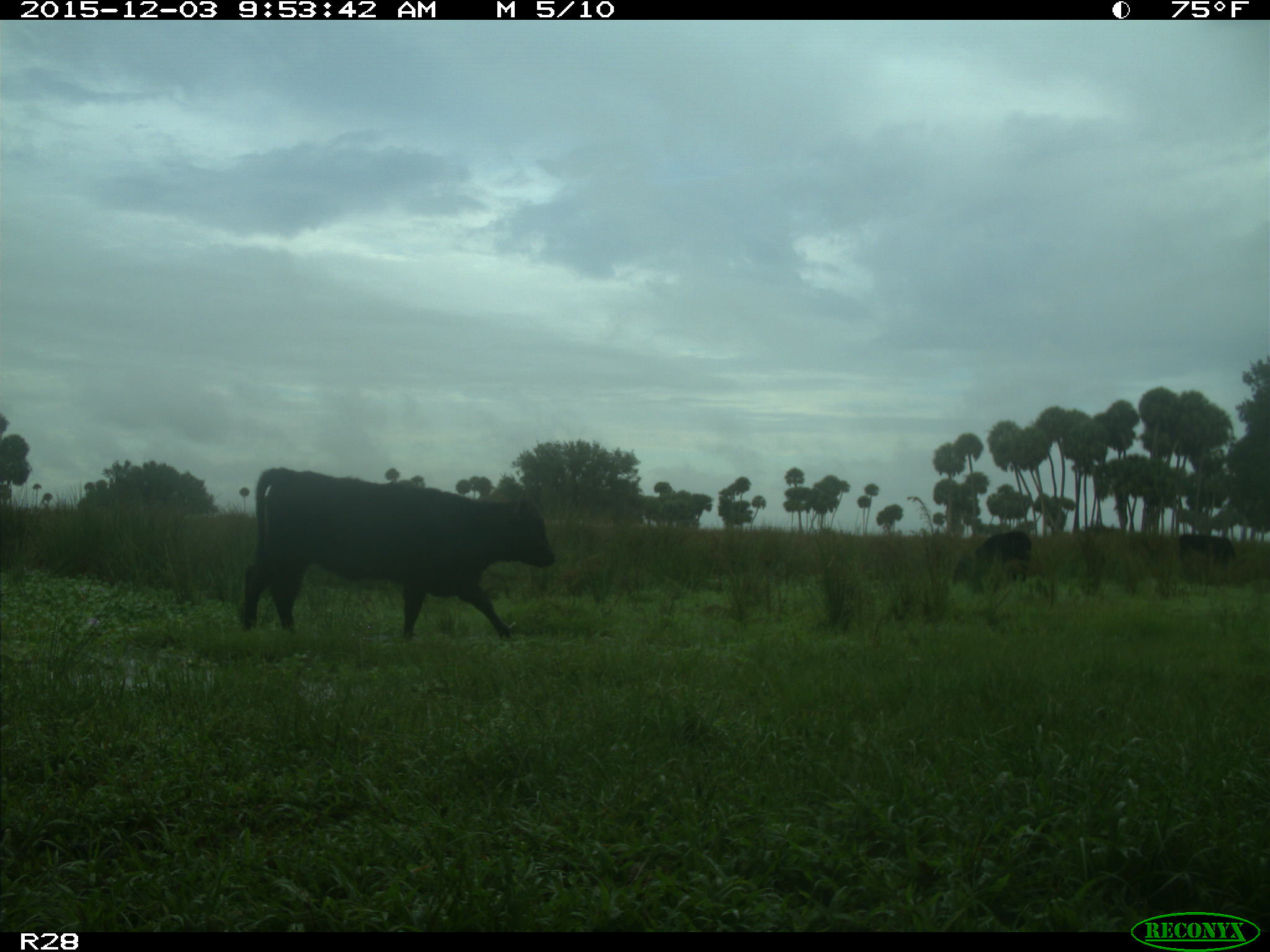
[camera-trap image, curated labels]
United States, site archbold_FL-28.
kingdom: Animalia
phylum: Chordata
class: Mammalia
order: Artiodactyla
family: Bovidae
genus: Bos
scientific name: Bos taurus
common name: domestic cow